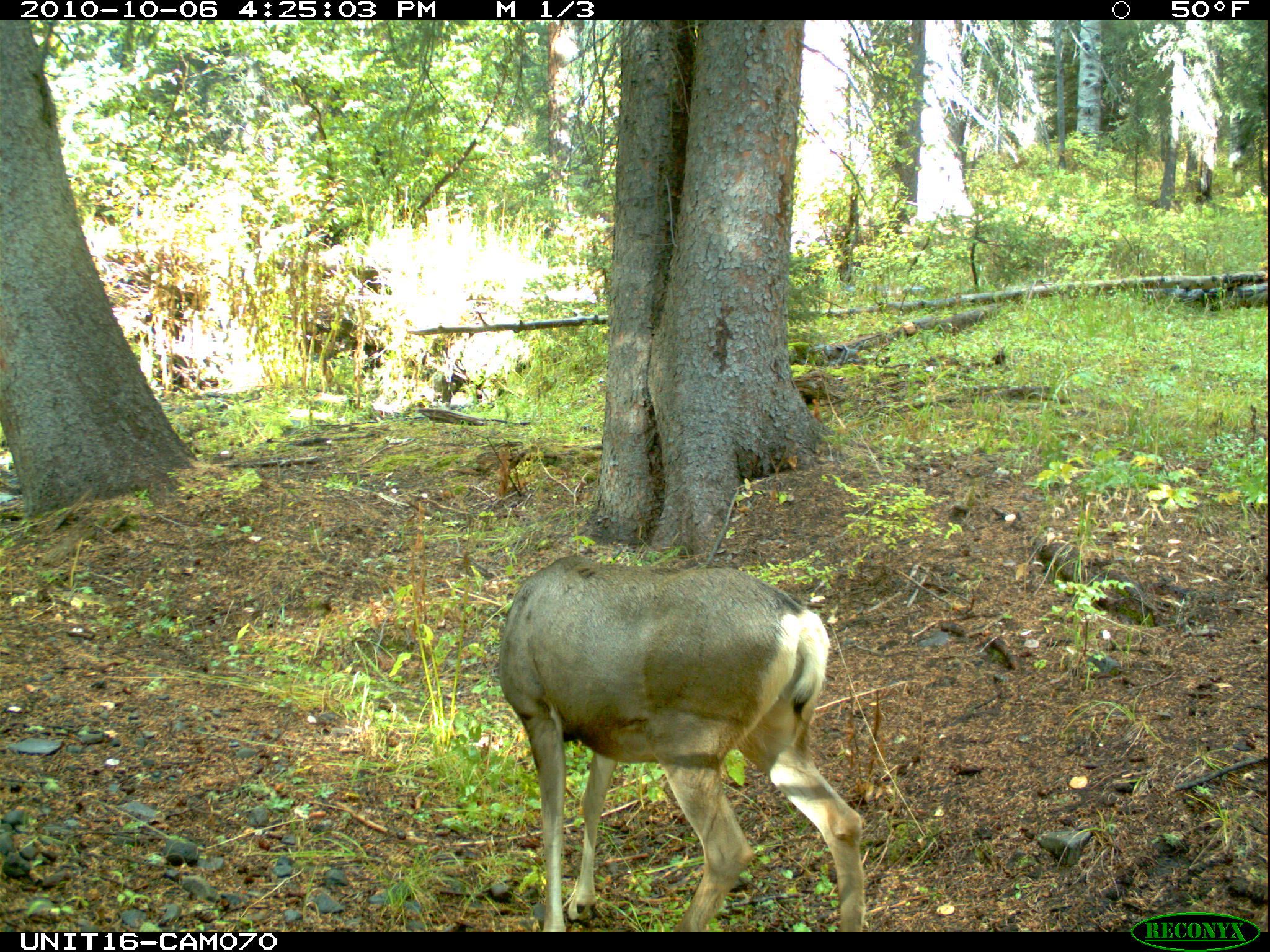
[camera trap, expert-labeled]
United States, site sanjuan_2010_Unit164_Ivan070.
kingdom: Animalia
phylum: Chordata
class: Mammalia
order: Artiodactyla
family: Cervidae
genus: Odocoileus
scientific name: Odocoileus hemionus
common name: mule deer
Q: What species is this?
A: Odocoileus hemionus (mule deer).